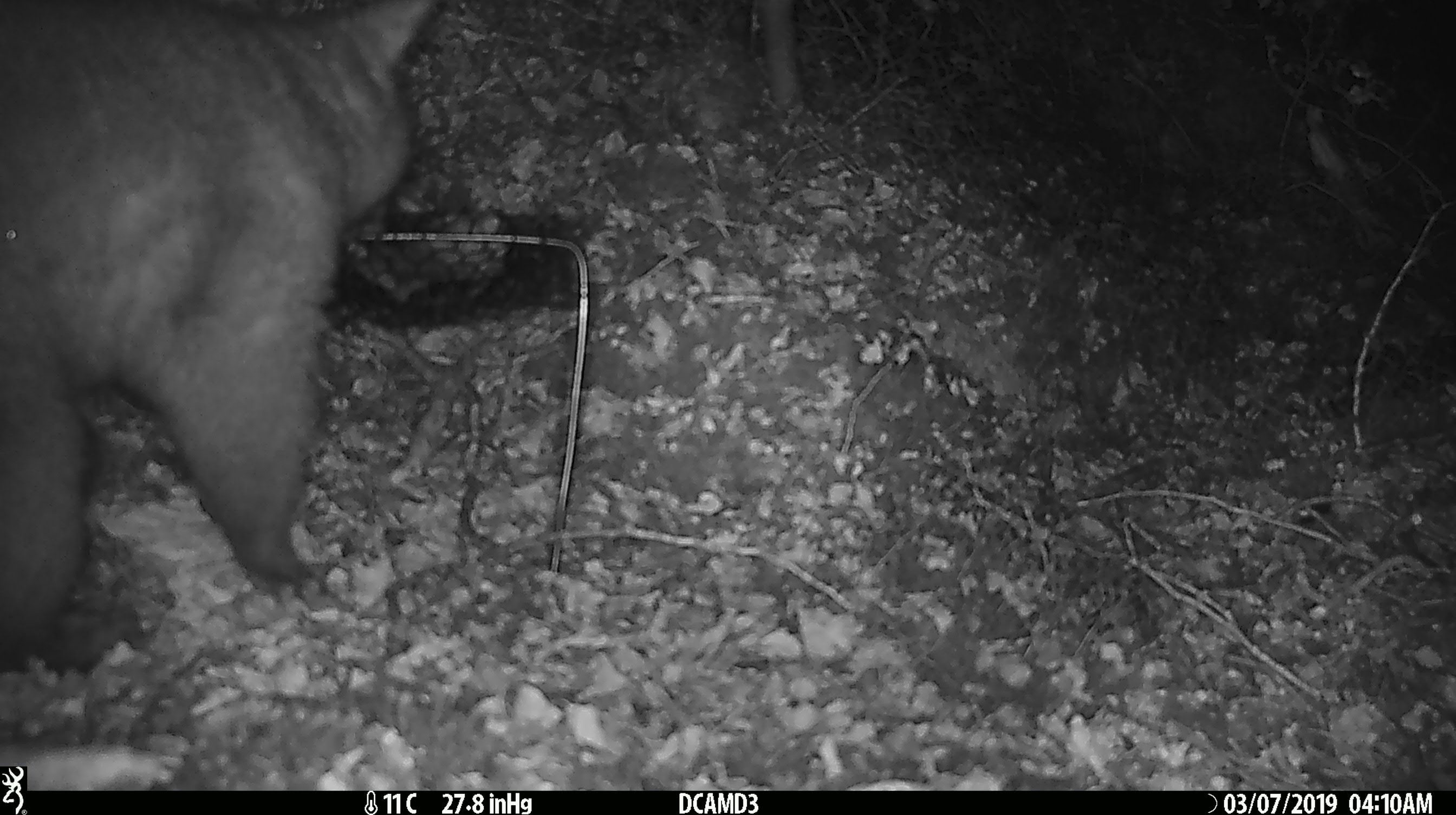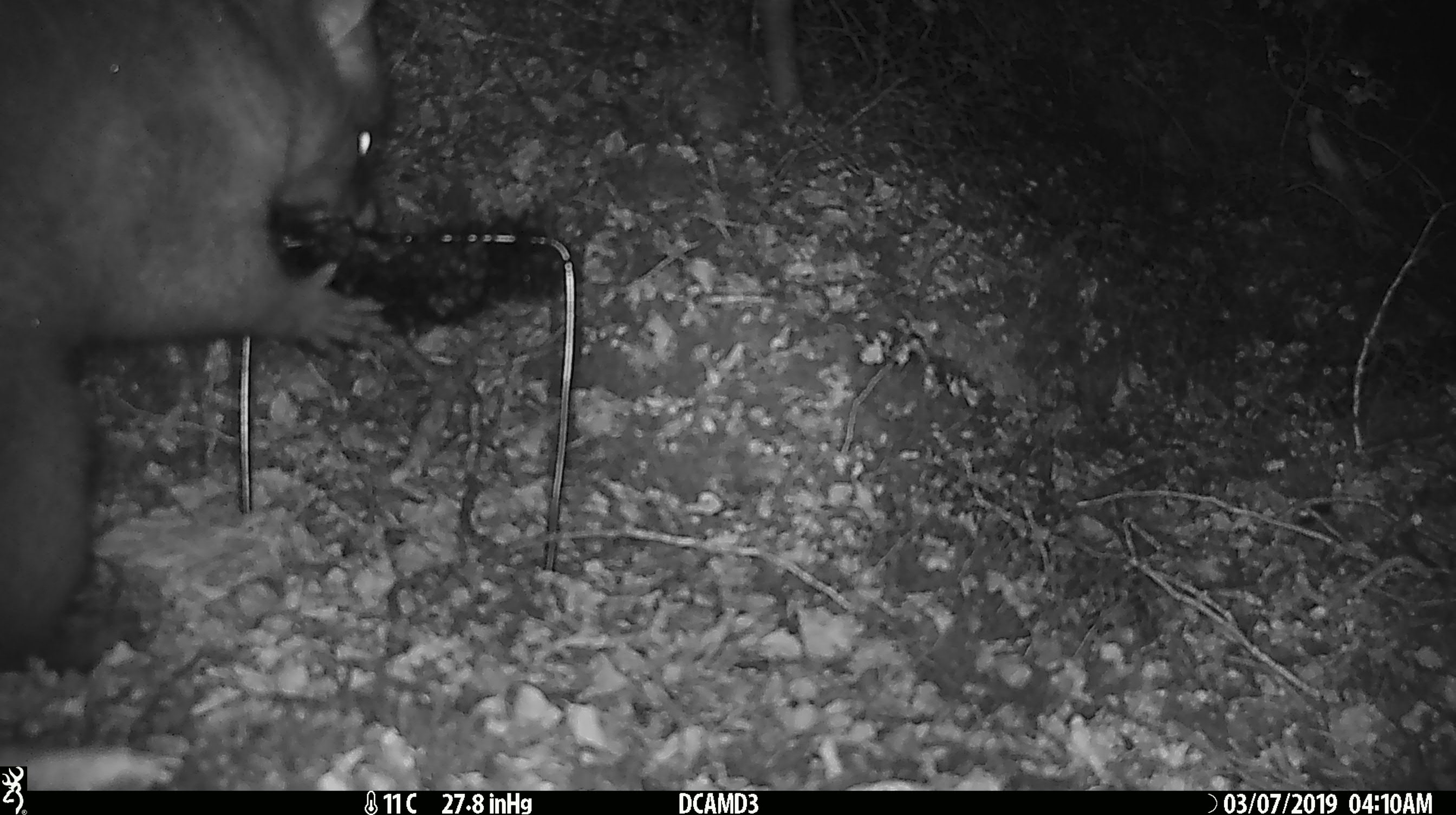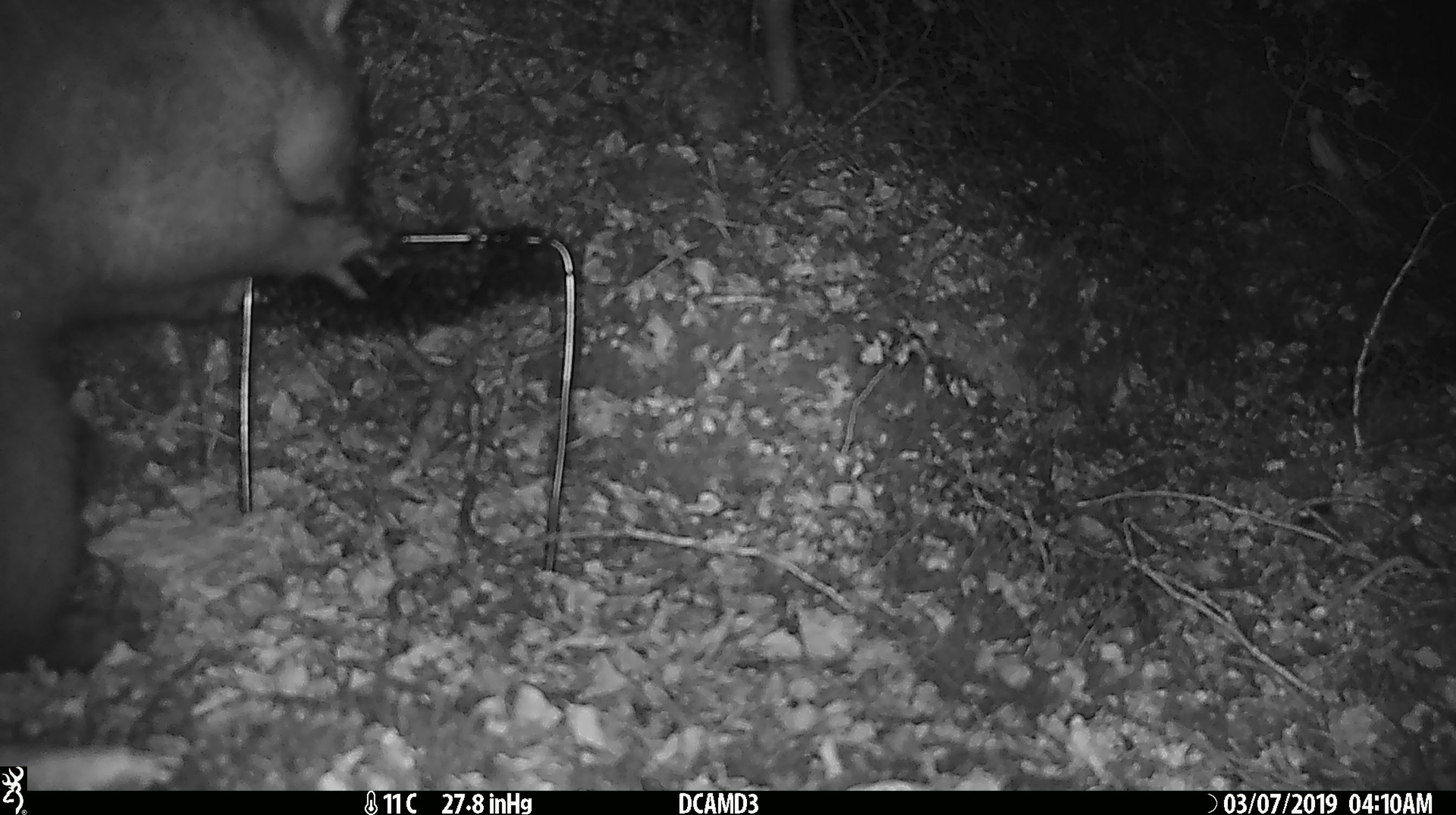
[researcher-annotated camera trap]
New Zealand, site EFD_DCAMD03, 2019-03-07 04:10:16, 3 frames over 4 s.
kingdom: Animalia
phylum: Chordata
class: Mammalia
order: Diprotodontia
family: Phalangeridae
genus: Trichosurus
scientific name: Trichosurus vulpecula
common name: common brushtail possum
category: possum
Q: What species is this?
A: Possum (common brushtail possum) (Trichosurus vulpecula).